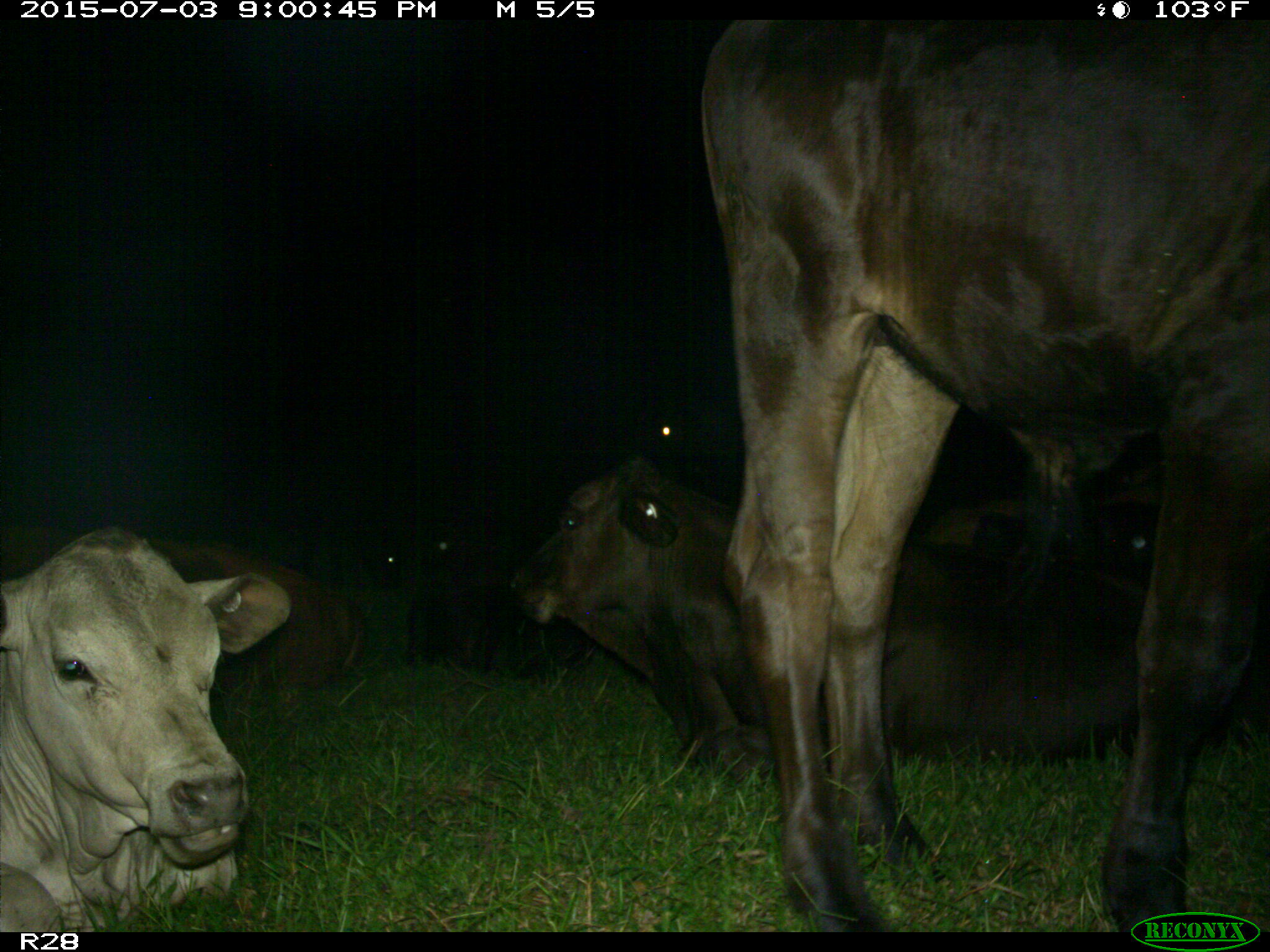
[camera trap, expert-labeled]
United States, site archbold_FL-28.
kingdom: Animalia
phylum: Chordata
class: Mammalia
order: Artiodactyla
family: Bovidae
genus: Bos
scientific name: Bos taurus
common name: domestic cow